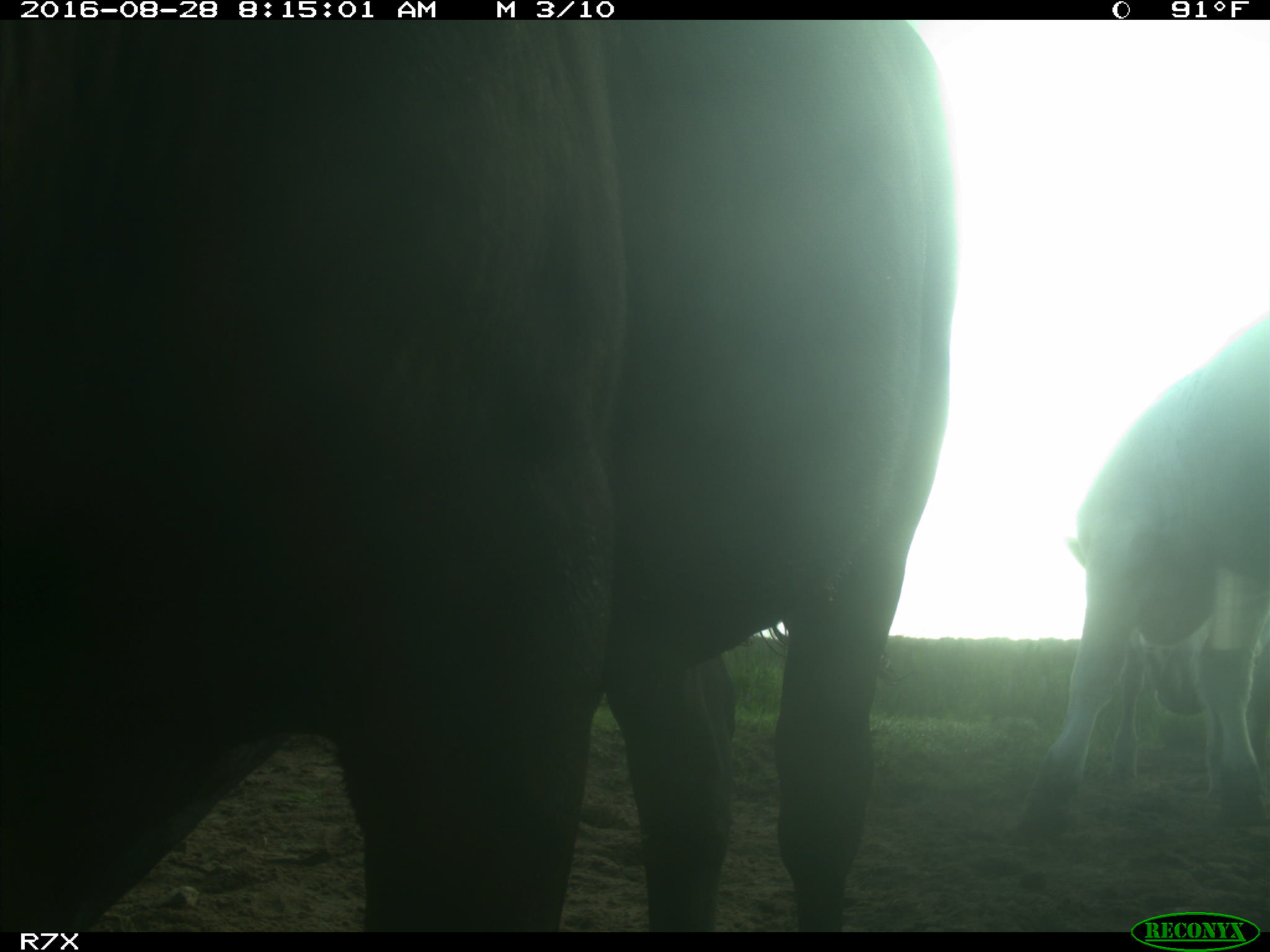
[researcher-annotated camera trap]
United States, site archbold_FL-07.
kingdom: Animalia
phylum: Chordata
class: Mammalia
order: Artiodactyla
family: Bovidae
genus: Bos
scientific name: Bos taurus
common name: domestic cow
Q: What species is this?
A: Bos taurus (domestic cow).